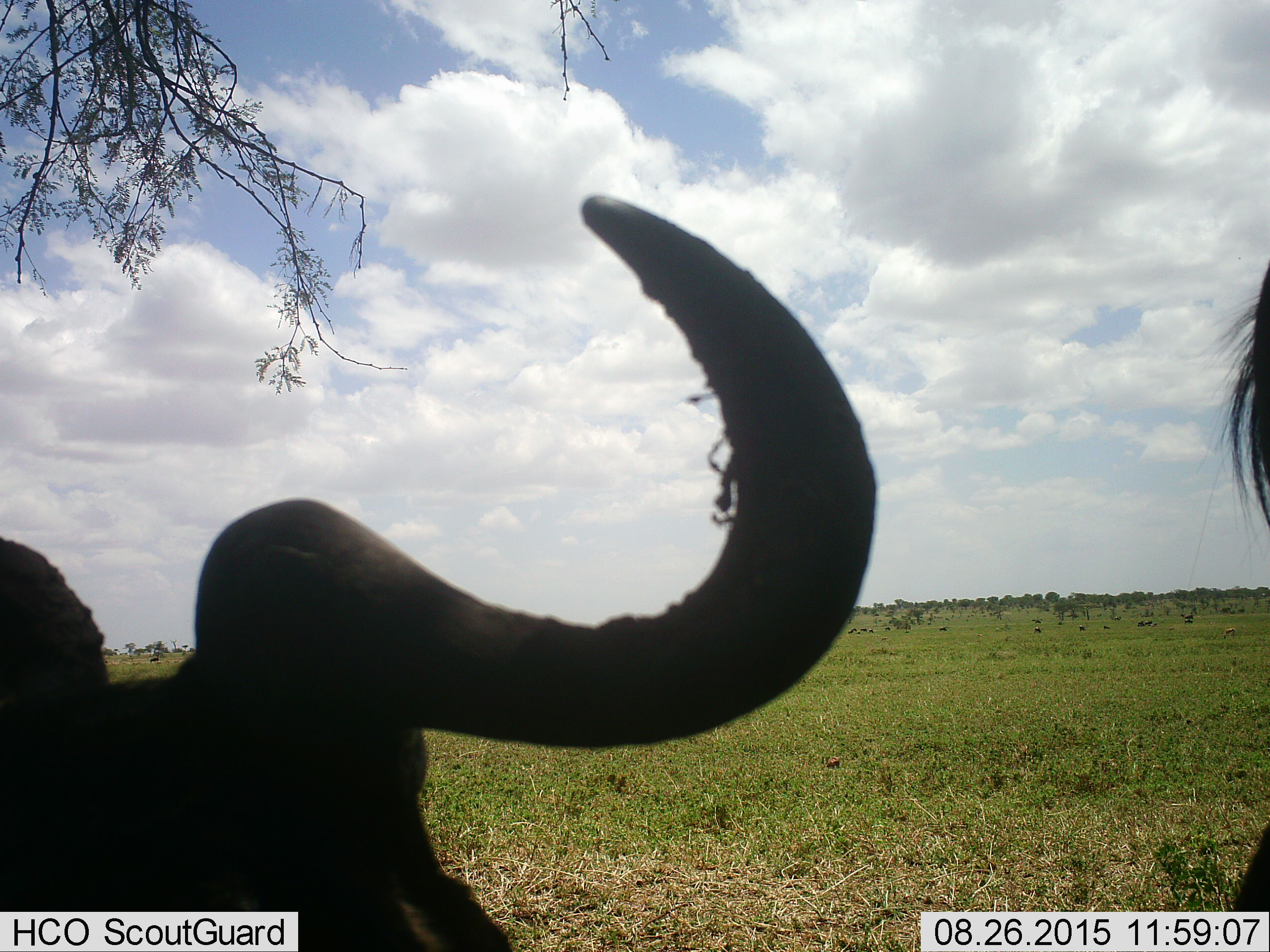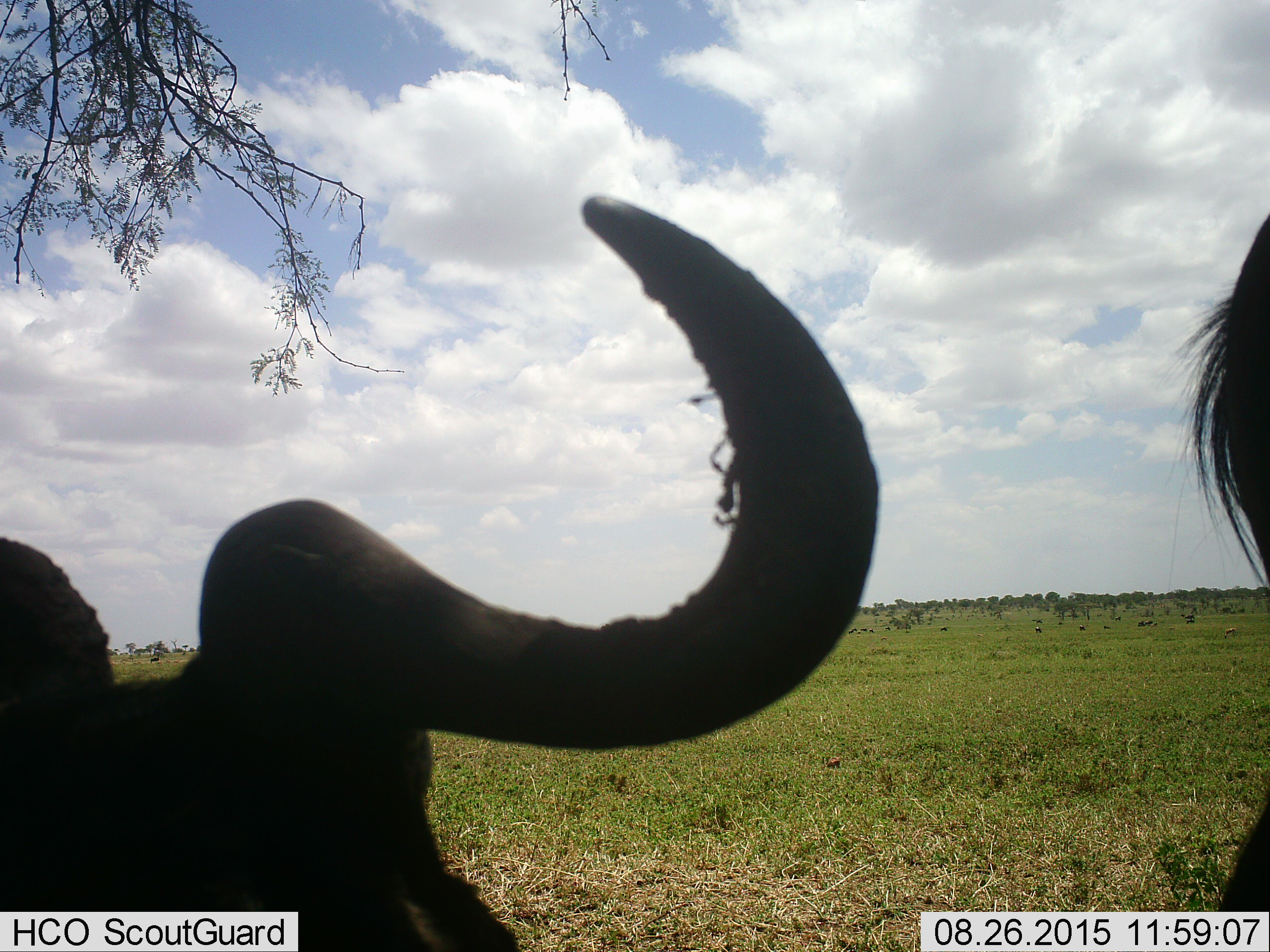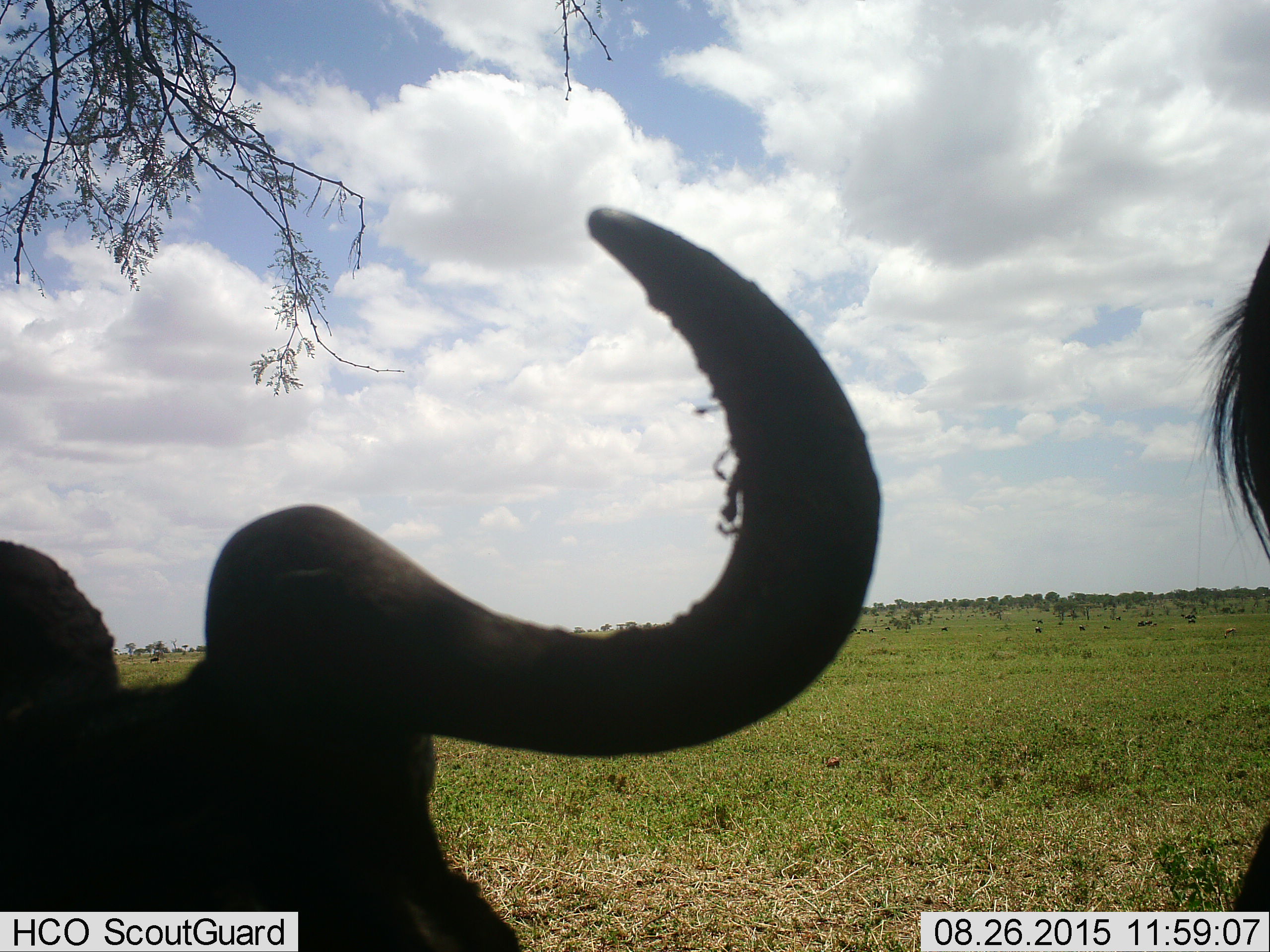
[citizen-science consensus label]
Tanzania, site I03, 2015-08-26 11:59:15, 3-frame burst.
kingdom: Animalia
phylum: Chordata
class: Mammalia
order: Artiodactyla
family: Bovidae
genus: Connochaetes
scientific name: Connochaetes taurinus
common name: blue wildebeest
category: wildebeest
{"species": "wildebeest (blue wildebeest) (Connochaetes taurinus)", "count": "2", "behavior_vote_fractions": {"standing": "83%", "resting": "50%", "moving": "17%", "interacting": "0%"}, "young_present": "17%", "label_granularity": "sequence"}